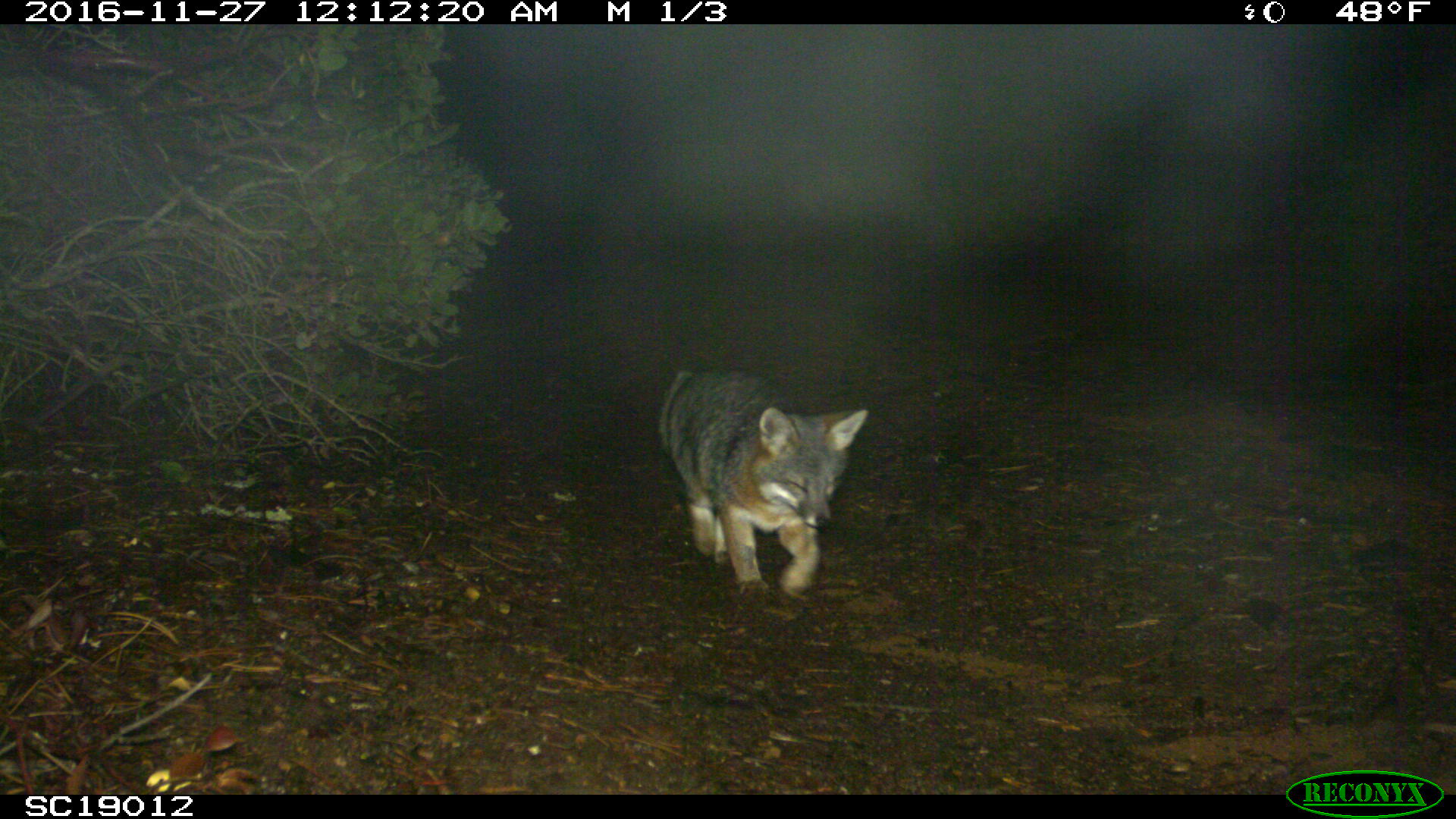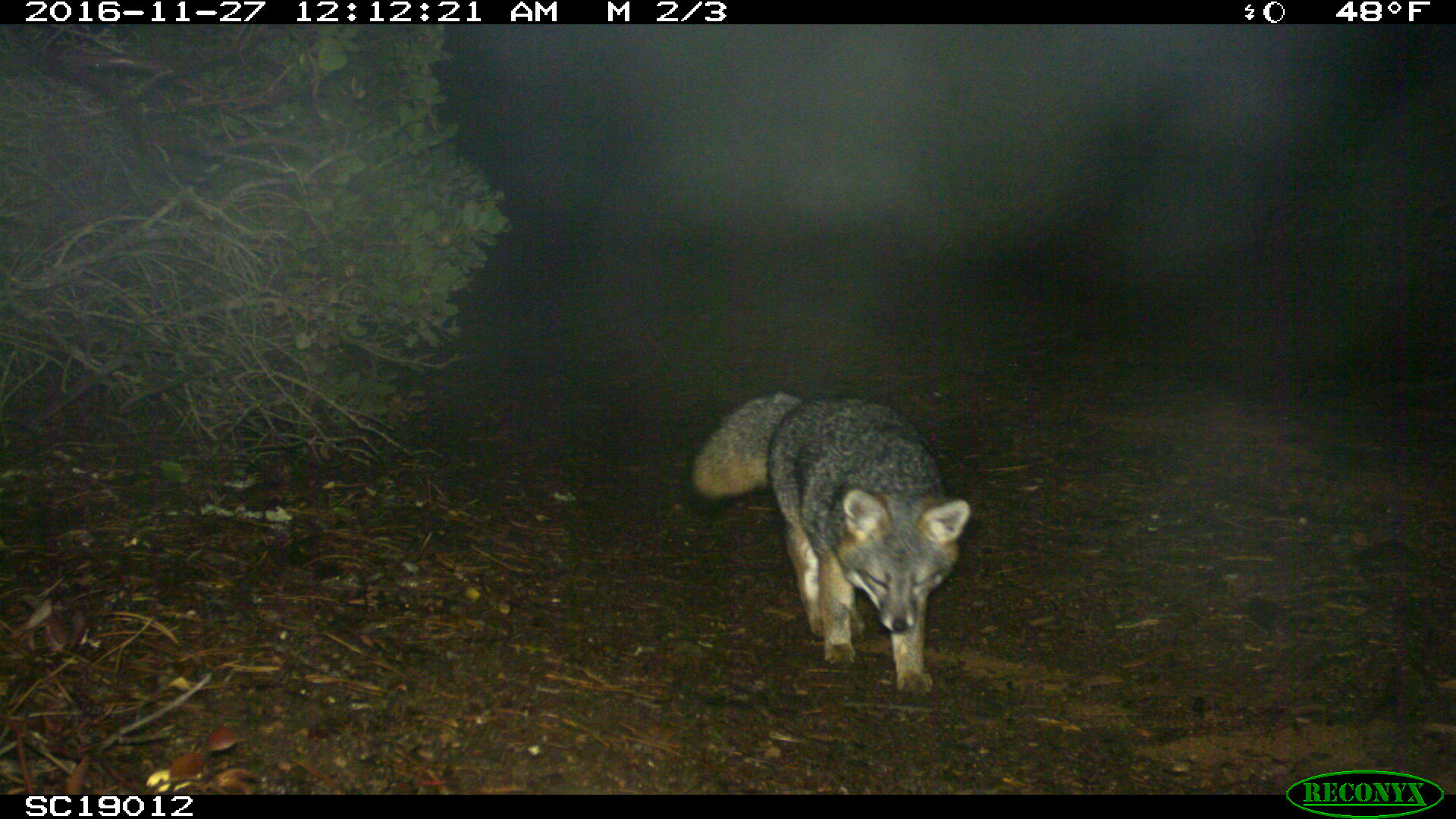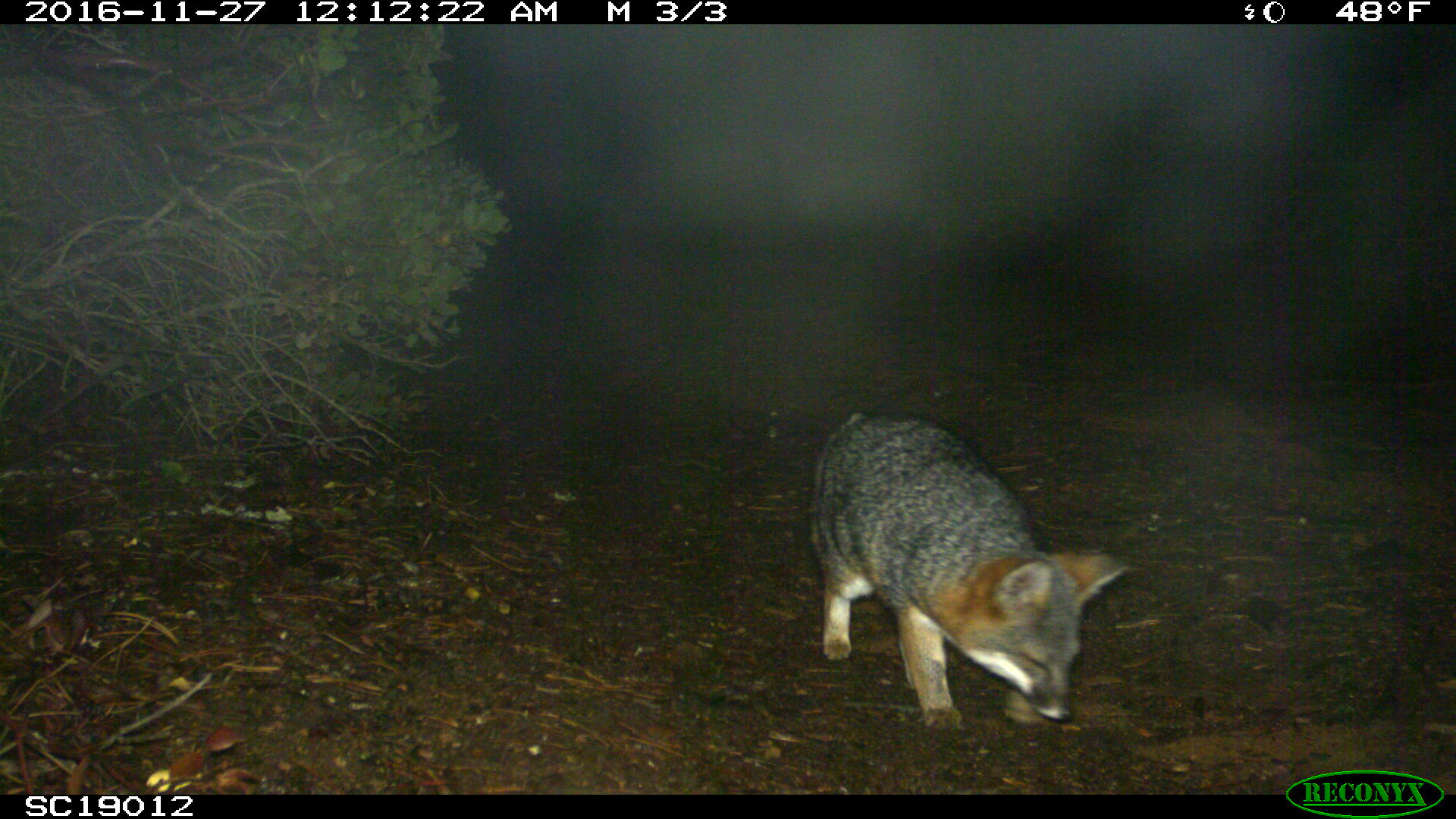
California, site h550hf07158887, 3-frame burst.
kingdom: Animalia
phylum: Chordata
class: Mammalia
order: Carnivora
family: Canidae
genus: Urocyon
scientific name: Urocyon littoralis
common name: island fox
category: fox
Fox (island fox) (Urocyon littoralis).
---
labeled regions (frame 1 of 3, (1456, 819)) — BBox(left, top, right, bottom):
fox: BBox(655, 366, 871, 598)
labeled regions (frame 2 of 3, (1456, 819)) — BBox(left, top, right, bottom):
fox: BBox(689, 392, 971, 697)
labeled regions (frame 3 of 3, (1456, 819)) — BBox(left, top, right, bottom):
fox: BBox(806, 408, 1147, 733)